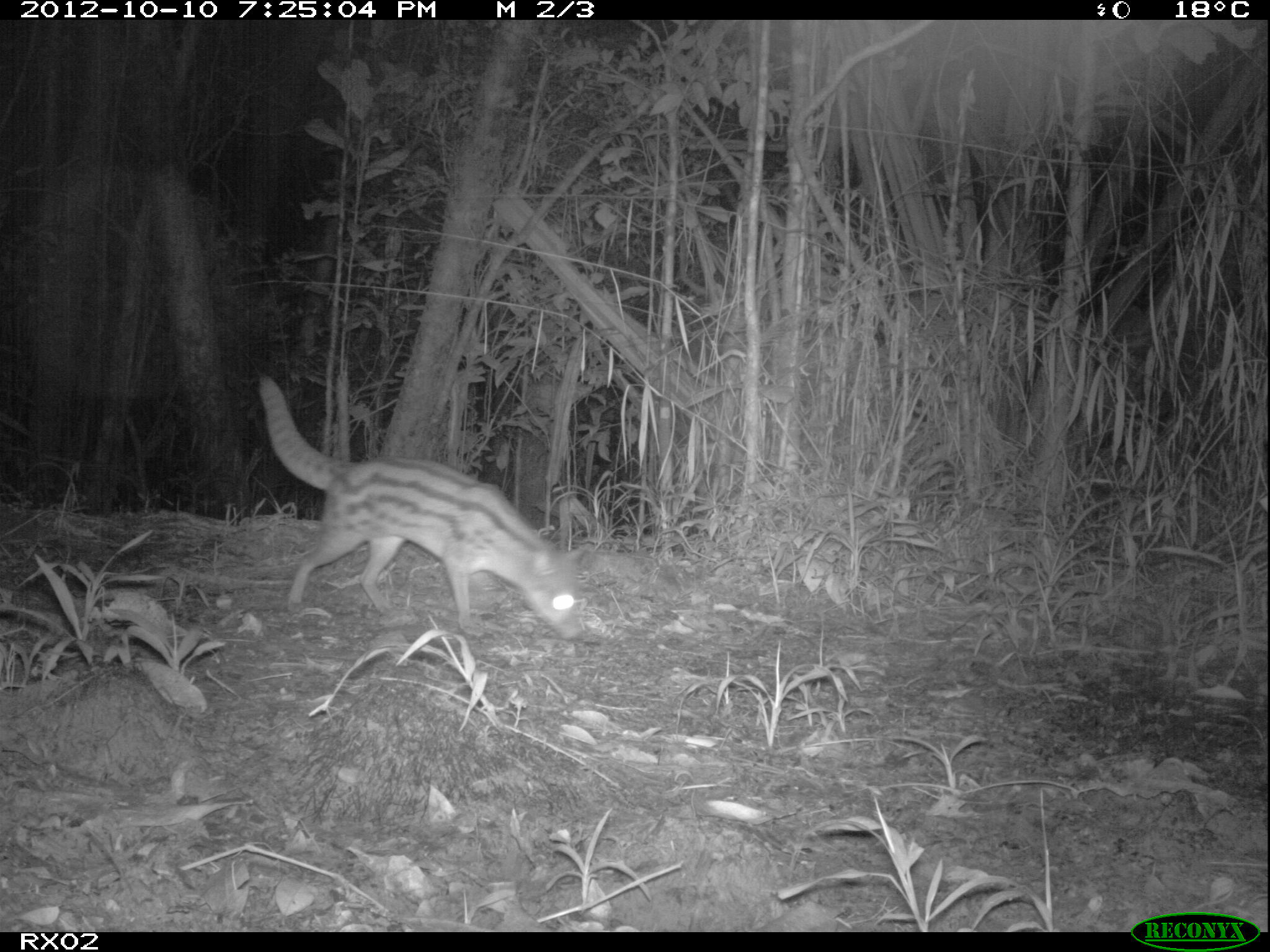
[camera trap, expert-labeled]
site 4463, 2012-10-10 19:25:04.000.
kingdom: Animalia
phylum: Chordata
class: Mammalia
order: Carnivora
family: Eupleridae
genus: Fossa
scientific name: Fossa fossana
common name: fanaloka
Fossa fossana (fanaloka), count 1.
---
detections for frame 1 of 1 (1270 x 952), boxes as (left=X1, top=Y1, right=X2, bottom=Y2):
fossa fossana: (left=256, top=375, right=587, bottom=639)